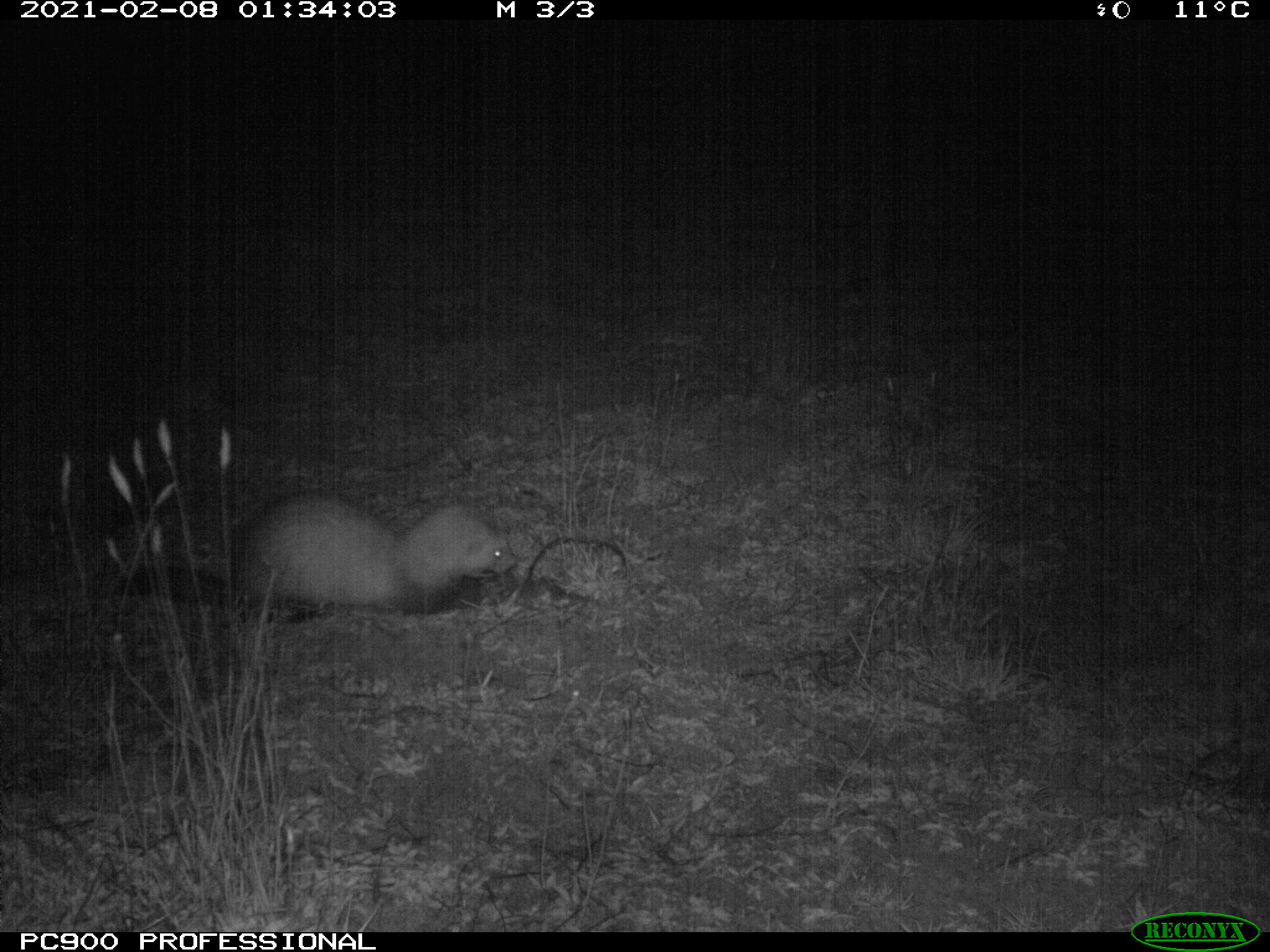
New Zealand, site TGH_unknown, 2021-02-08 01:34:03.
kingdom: Animalia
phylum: Chordata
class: Mammalia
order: Carnivora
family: Mustelidae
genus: Mustela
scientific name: Mustela furo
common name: ferret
Ferret (Mustela furo).